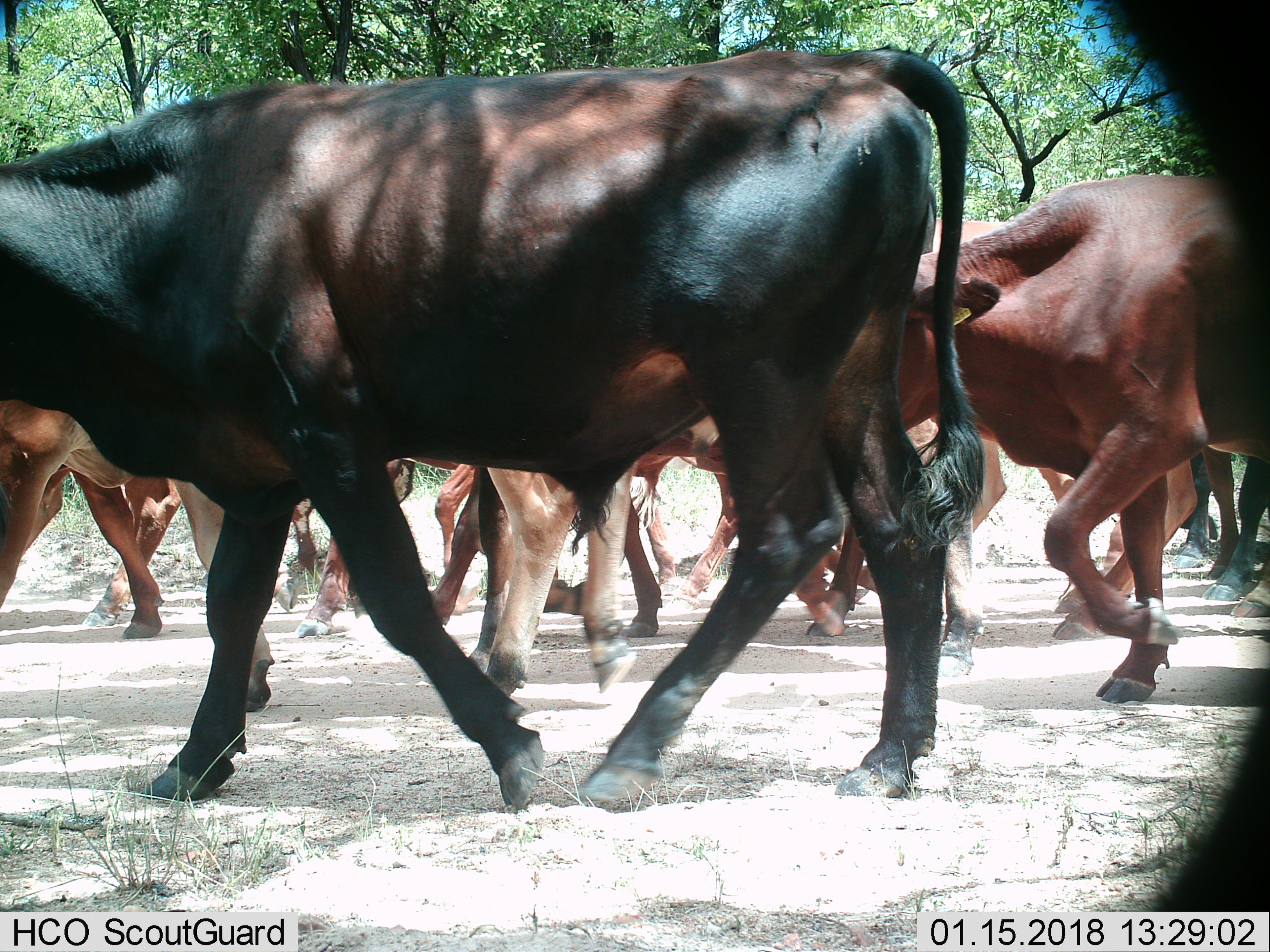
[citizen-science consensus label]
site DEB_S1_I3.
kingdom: Animalia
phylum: Chordata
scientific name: Vertebrata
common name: domestic animal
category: domesticanimal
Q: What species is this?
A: Domesticanimal (domestic animal) (Vertebrata).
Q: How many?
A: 11-50.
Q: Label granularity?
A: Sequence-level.